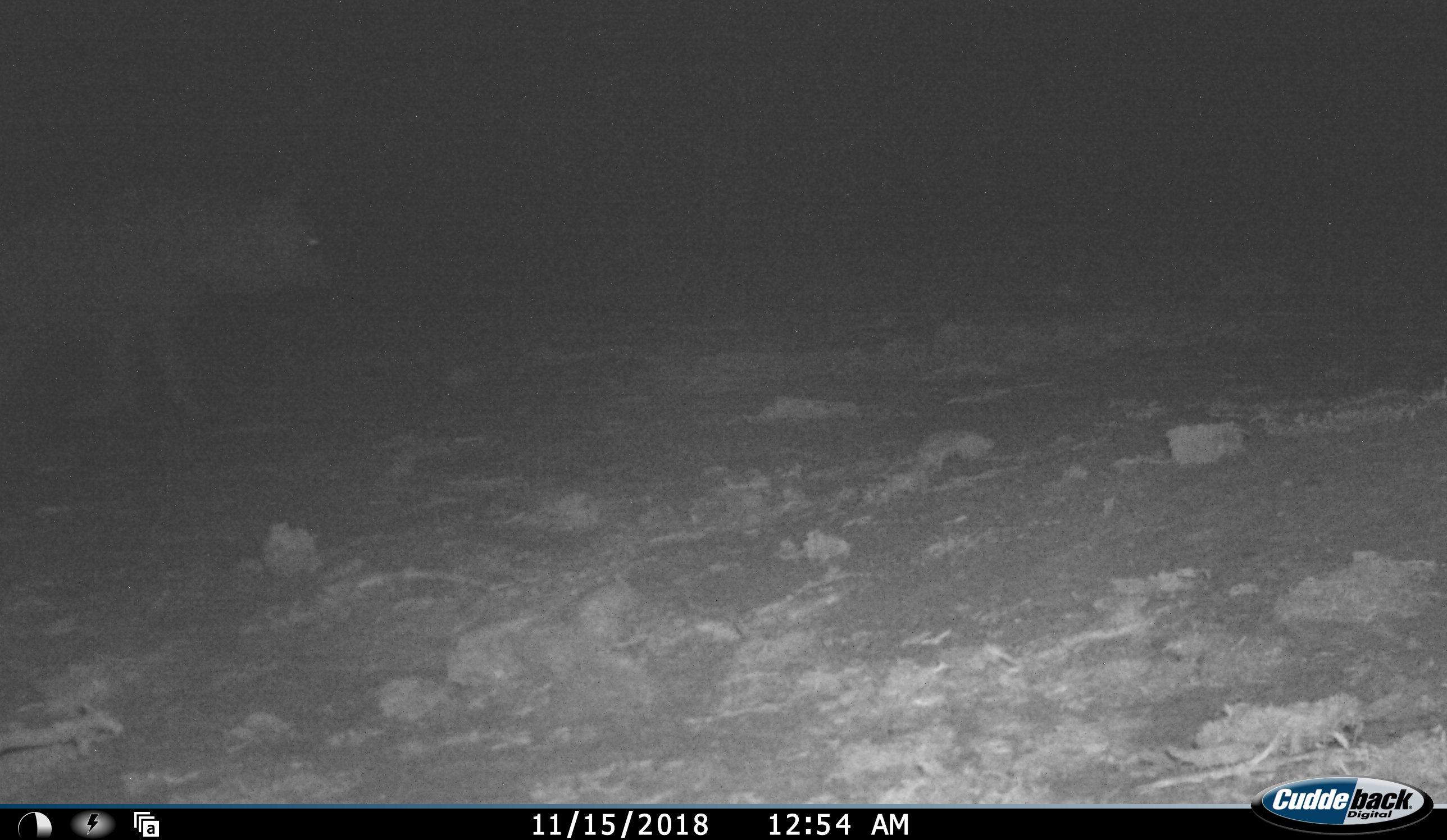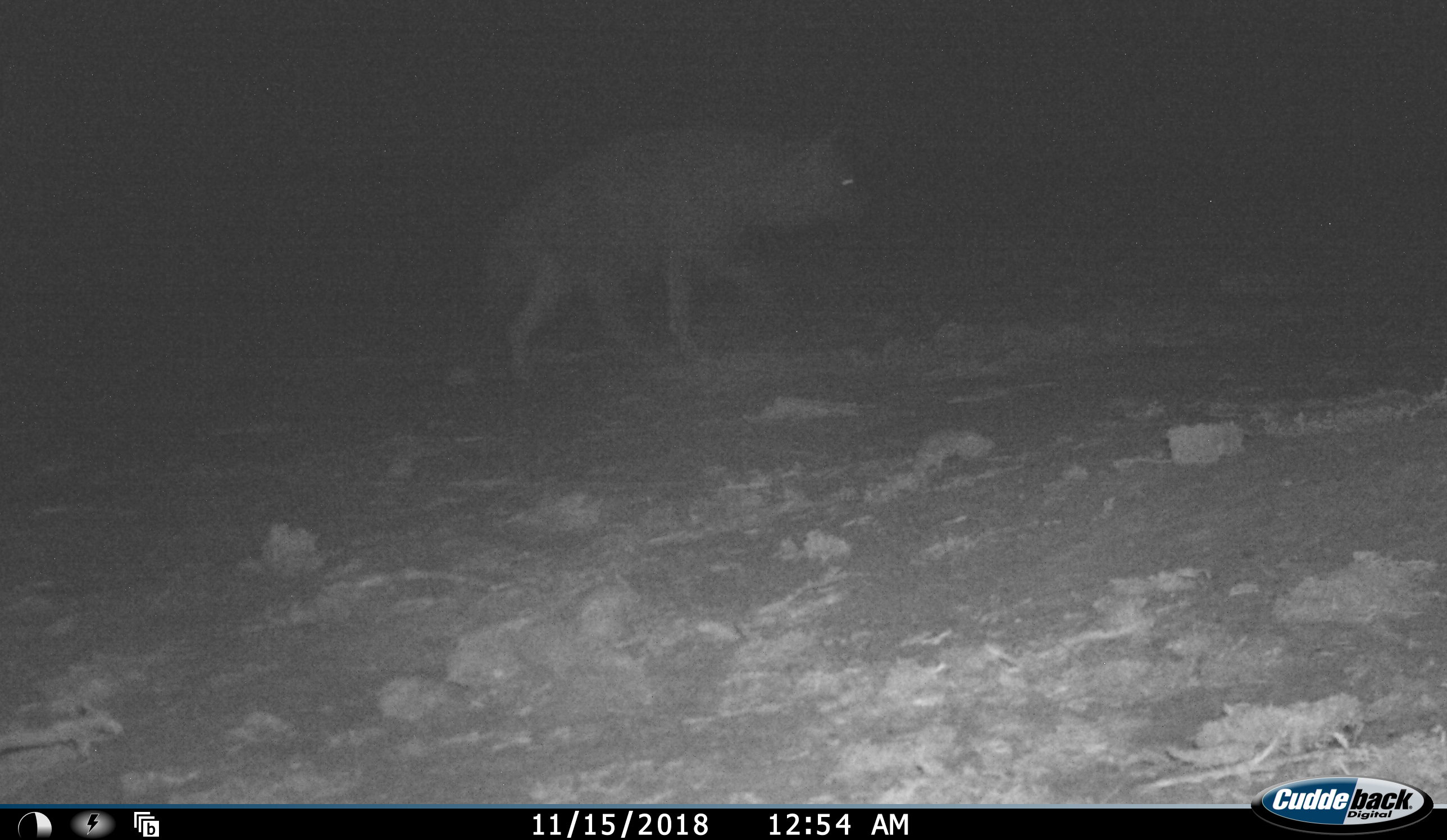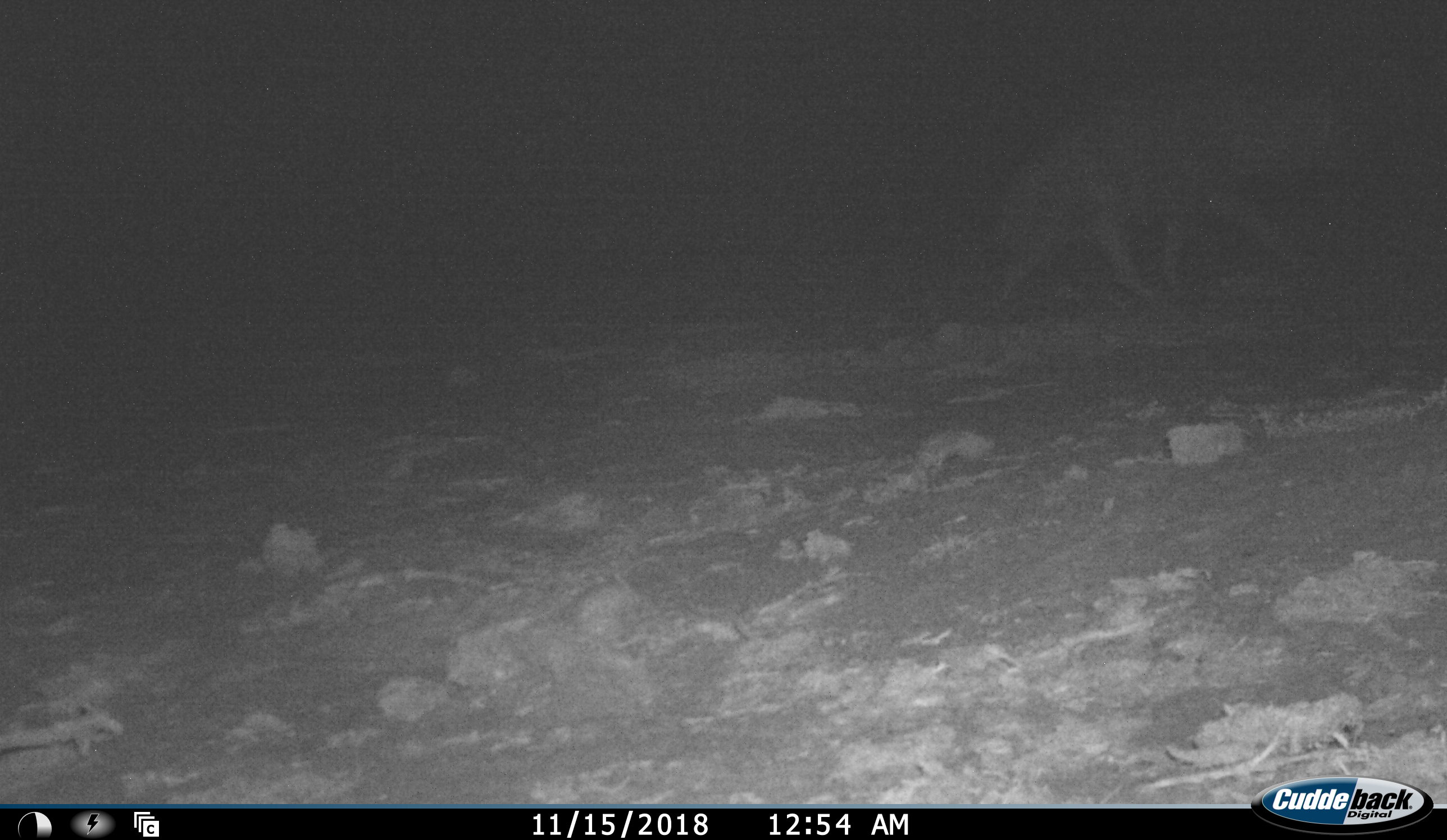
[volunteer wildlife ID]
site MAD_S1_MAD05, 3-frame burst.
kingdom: Animalia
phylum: Chordata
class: Mammalia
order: Carnivora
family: Hyaenidae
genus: Parahyaena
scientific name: Parahyaena brunnea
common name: brown hyena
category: hyenabrown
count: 1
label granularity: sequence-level